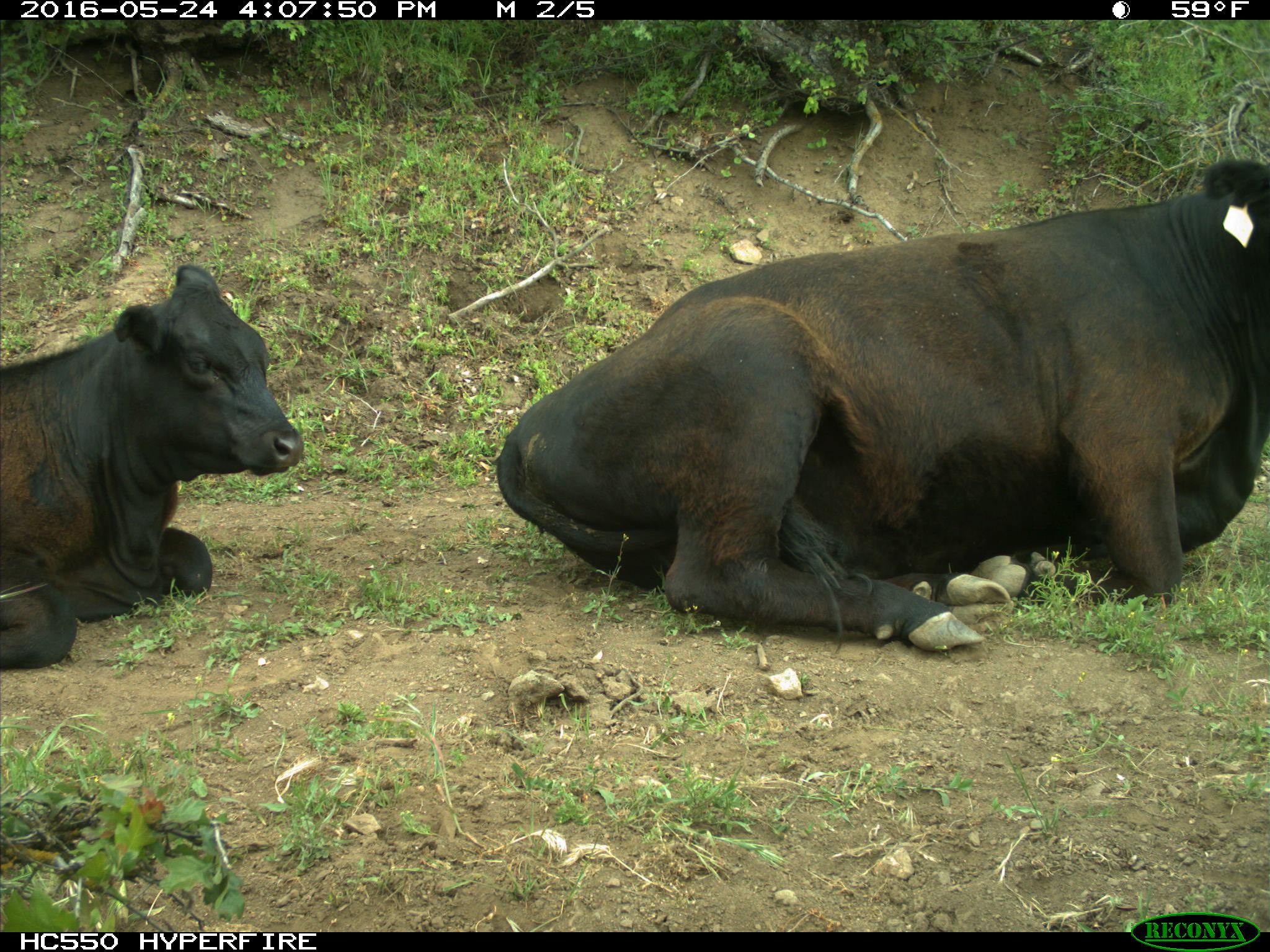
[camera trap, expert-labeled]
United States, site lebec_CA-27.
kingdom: Animalia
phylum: Chordata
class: Mammalia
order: Artiodactyla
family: Bovidae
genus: Bos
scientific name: Bos taurus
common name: domestic cow